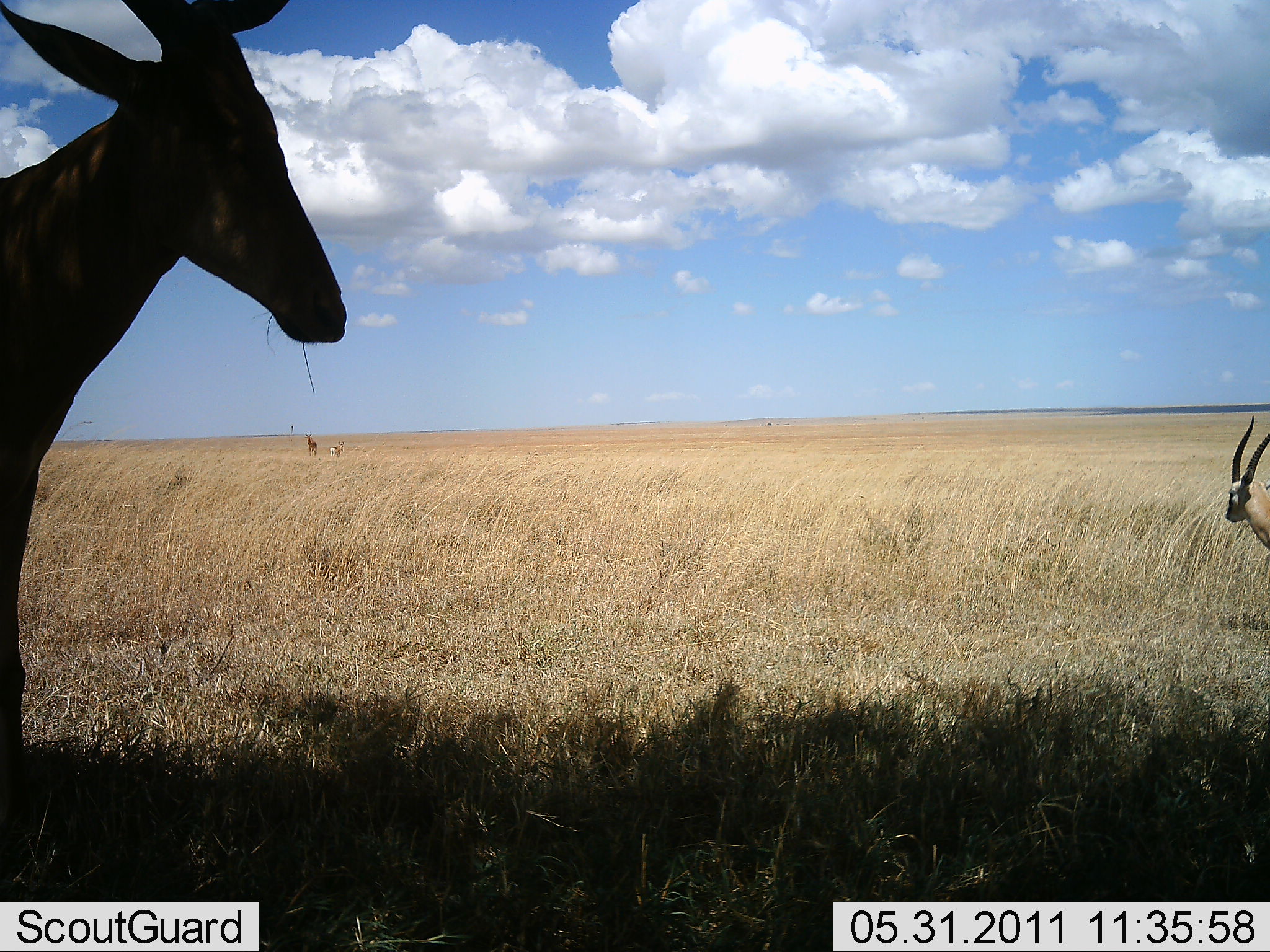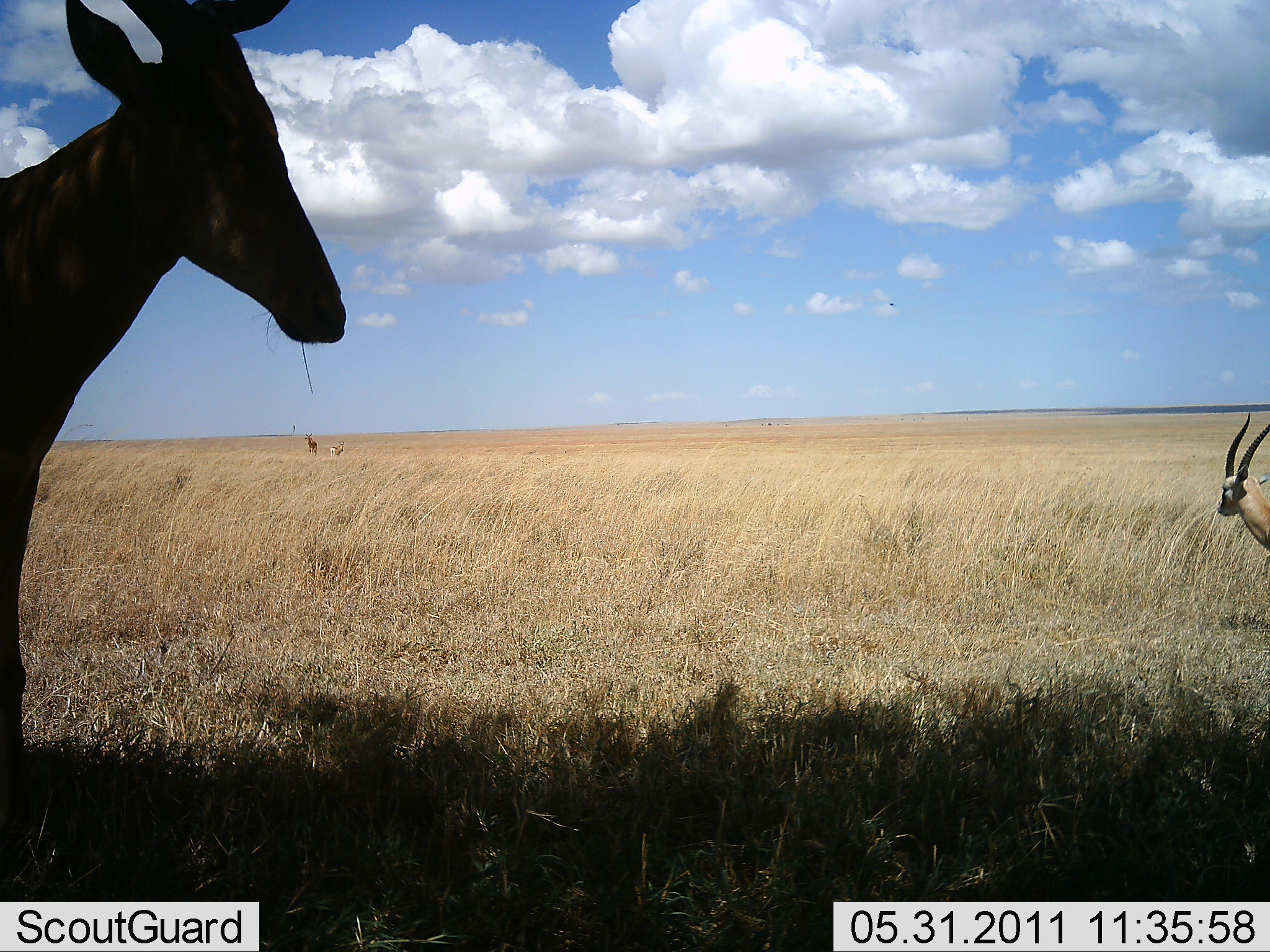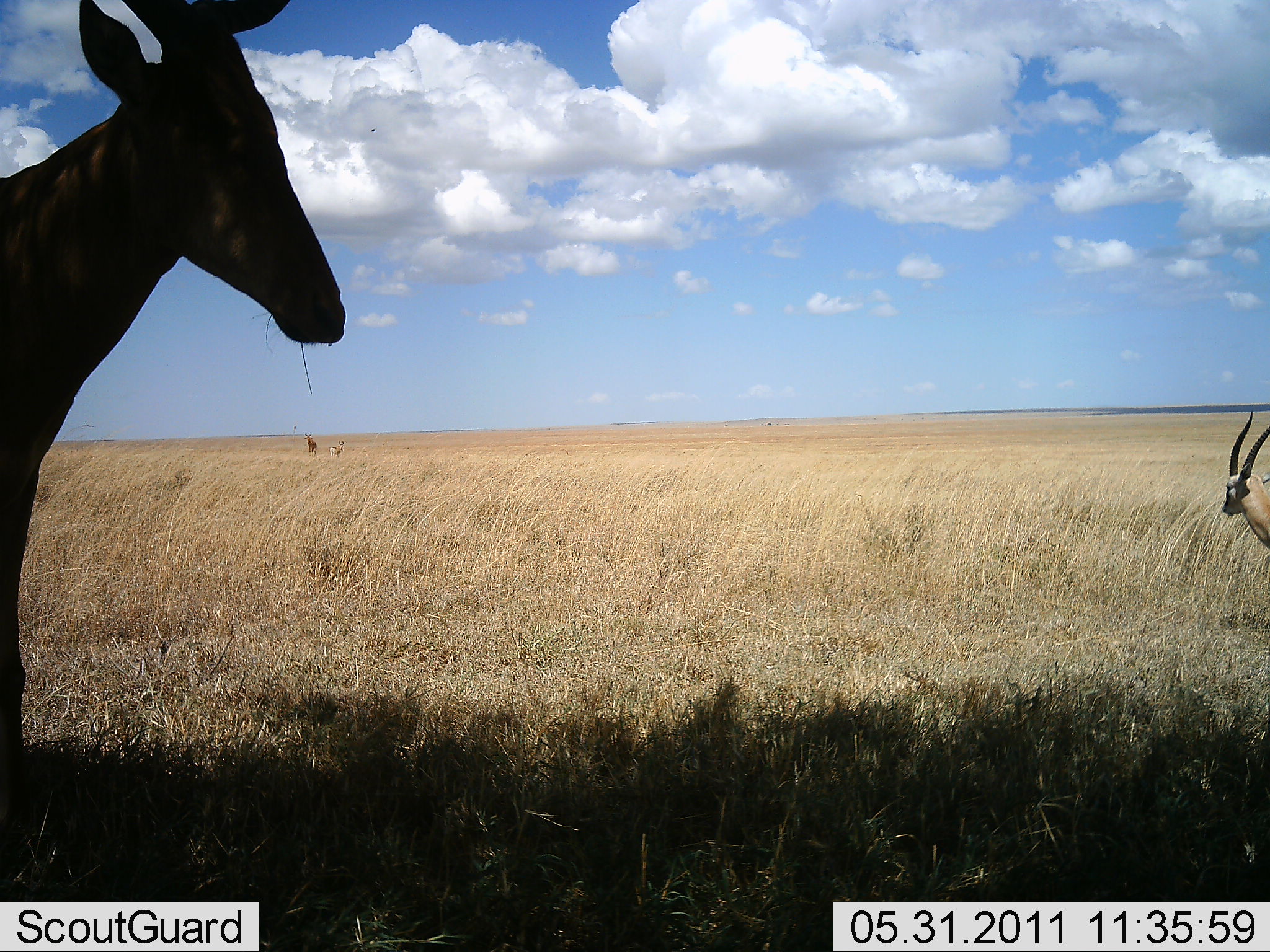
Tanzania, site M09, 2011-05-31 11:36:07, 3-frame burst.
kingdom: Animalia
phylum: Chordata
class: Mammalia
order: Artiodactyla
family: Bovidae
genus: Eudorcas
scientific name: Eudorcas thomsonii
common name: thomson's gazelle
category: gazellethomsons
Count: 2.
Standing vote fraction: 100%.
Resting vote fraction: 0%.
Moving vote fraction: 0%.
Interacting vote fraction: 0%.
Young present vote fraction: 0%.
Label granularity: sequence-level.